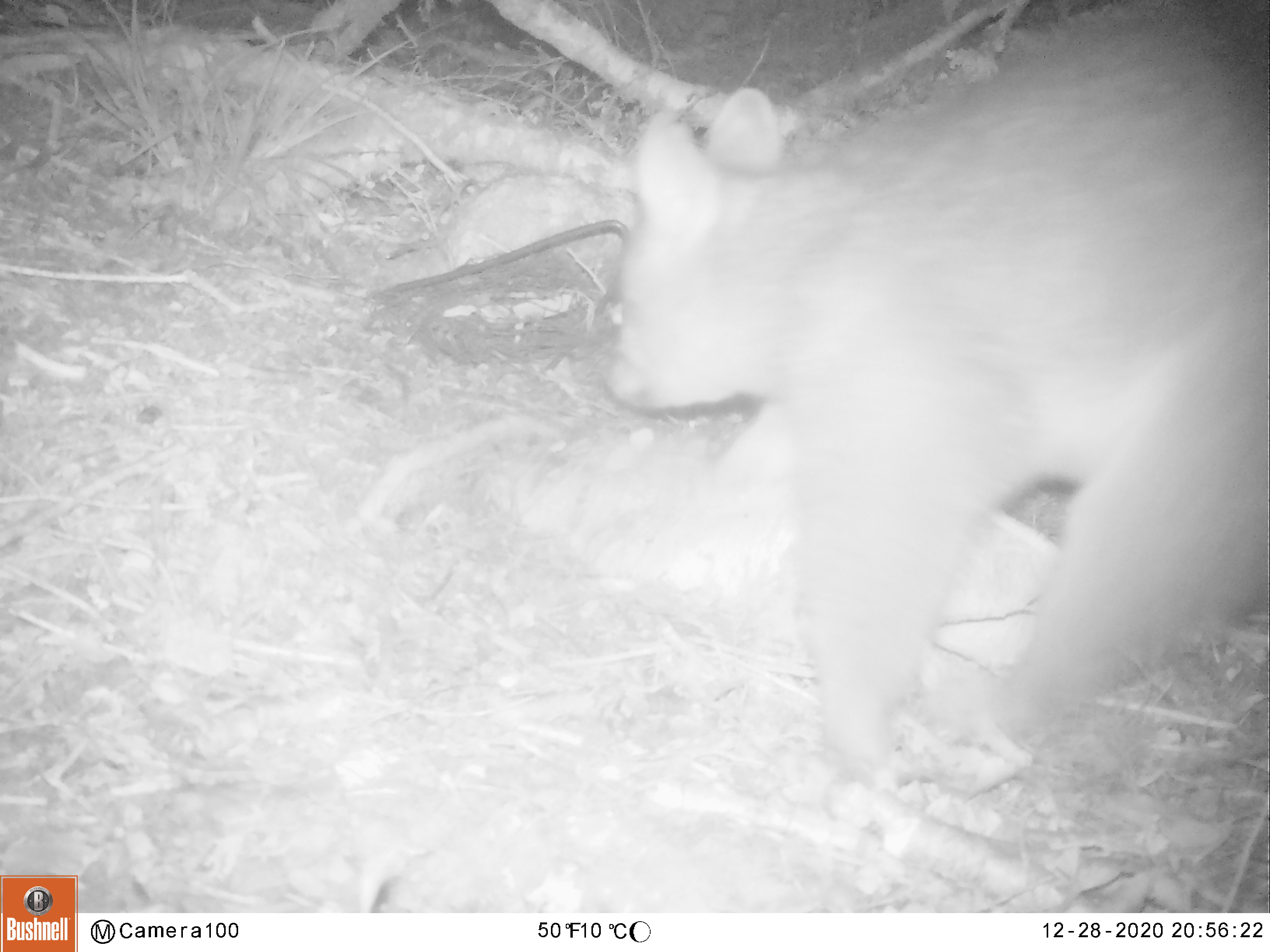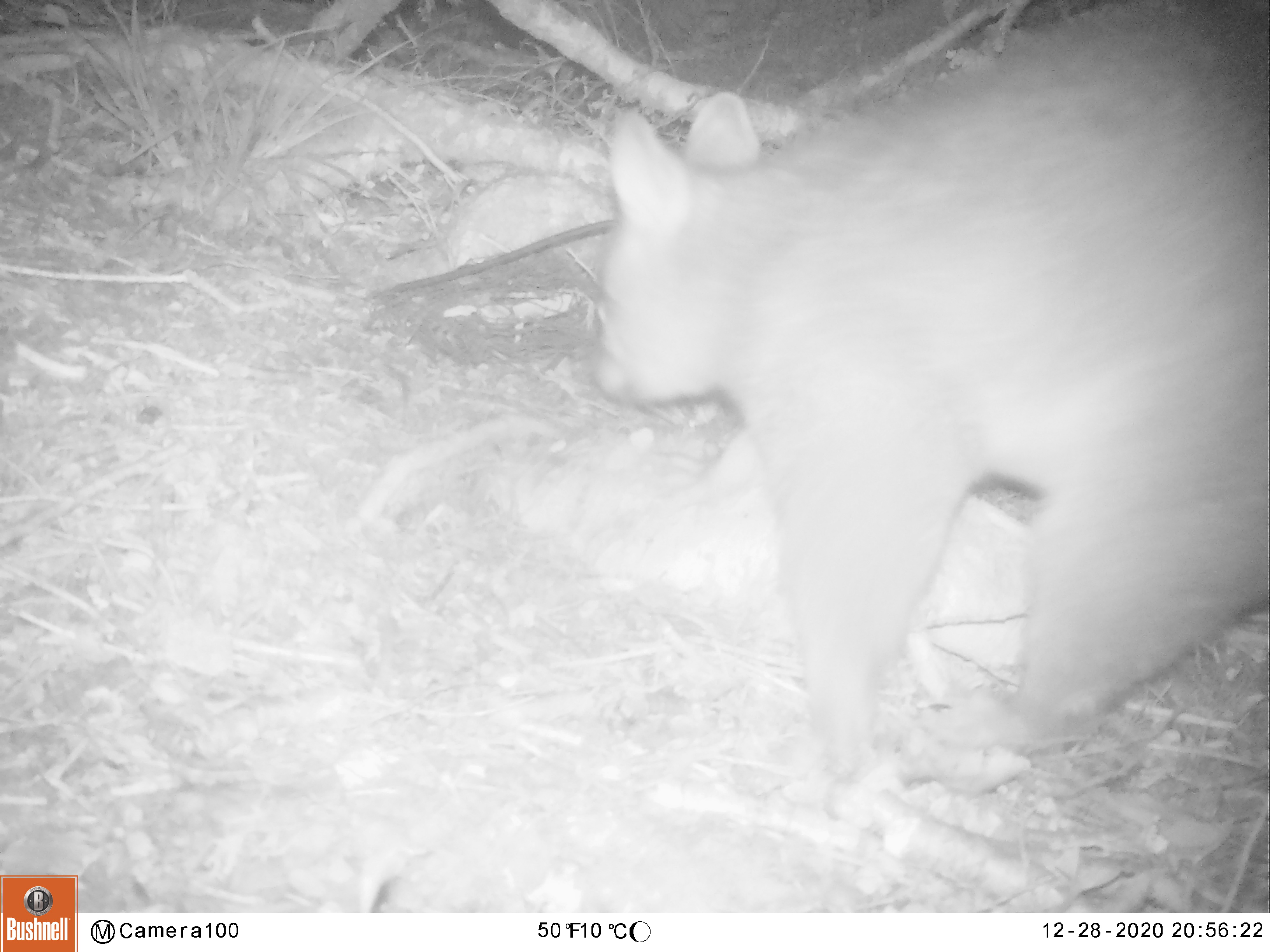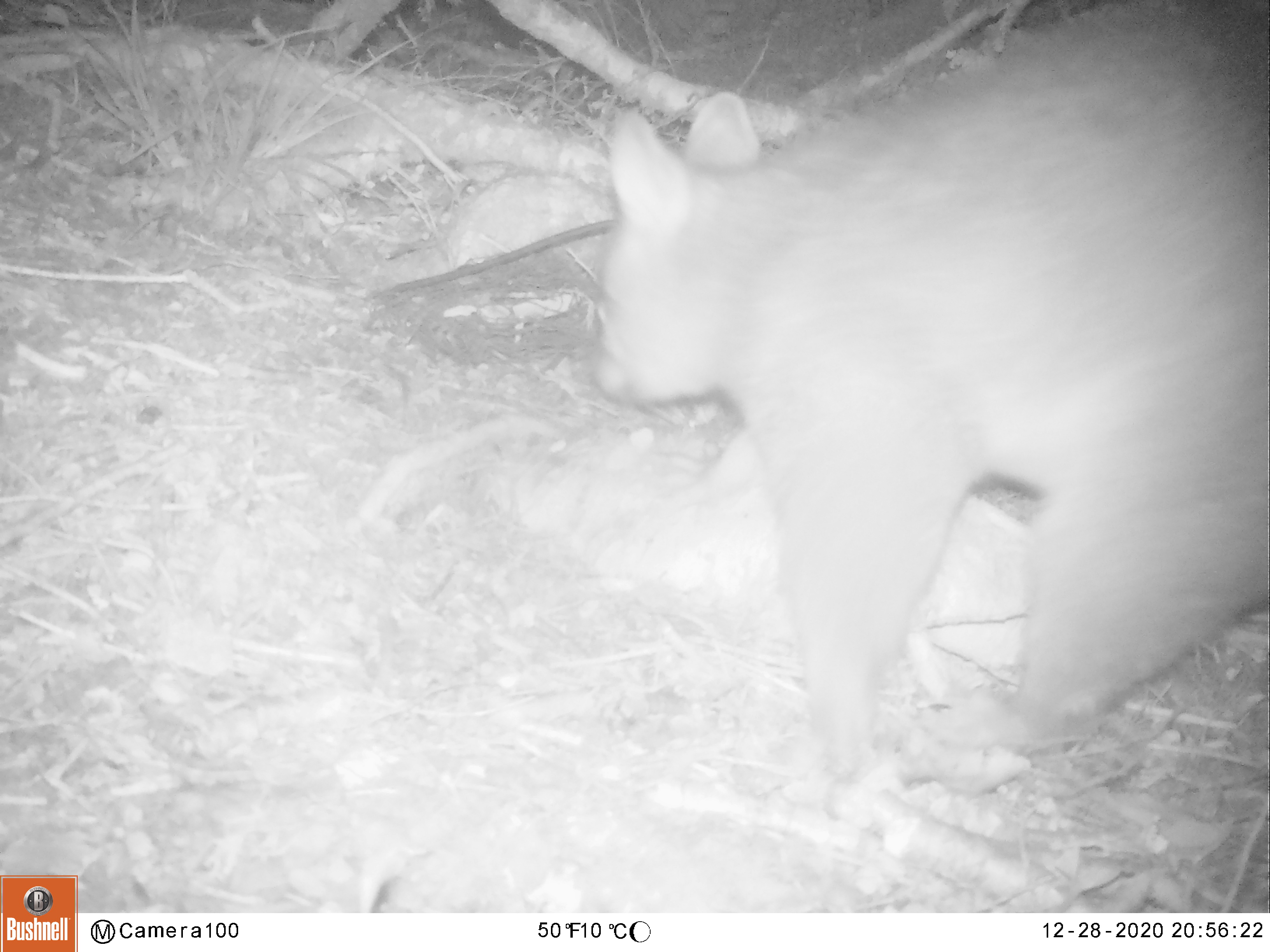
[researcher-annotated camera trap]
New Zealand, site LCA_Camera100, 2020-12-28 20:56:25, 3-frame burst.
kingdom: Animalia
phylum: Chordata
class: Mammalia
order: Diprotodontia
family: Phalangeridae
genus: Trichosurus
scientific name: Trichosurus vulpecula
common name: common brushtail possum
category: possum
Possum (common brushtail possum) (Trichosurus vulpecula).